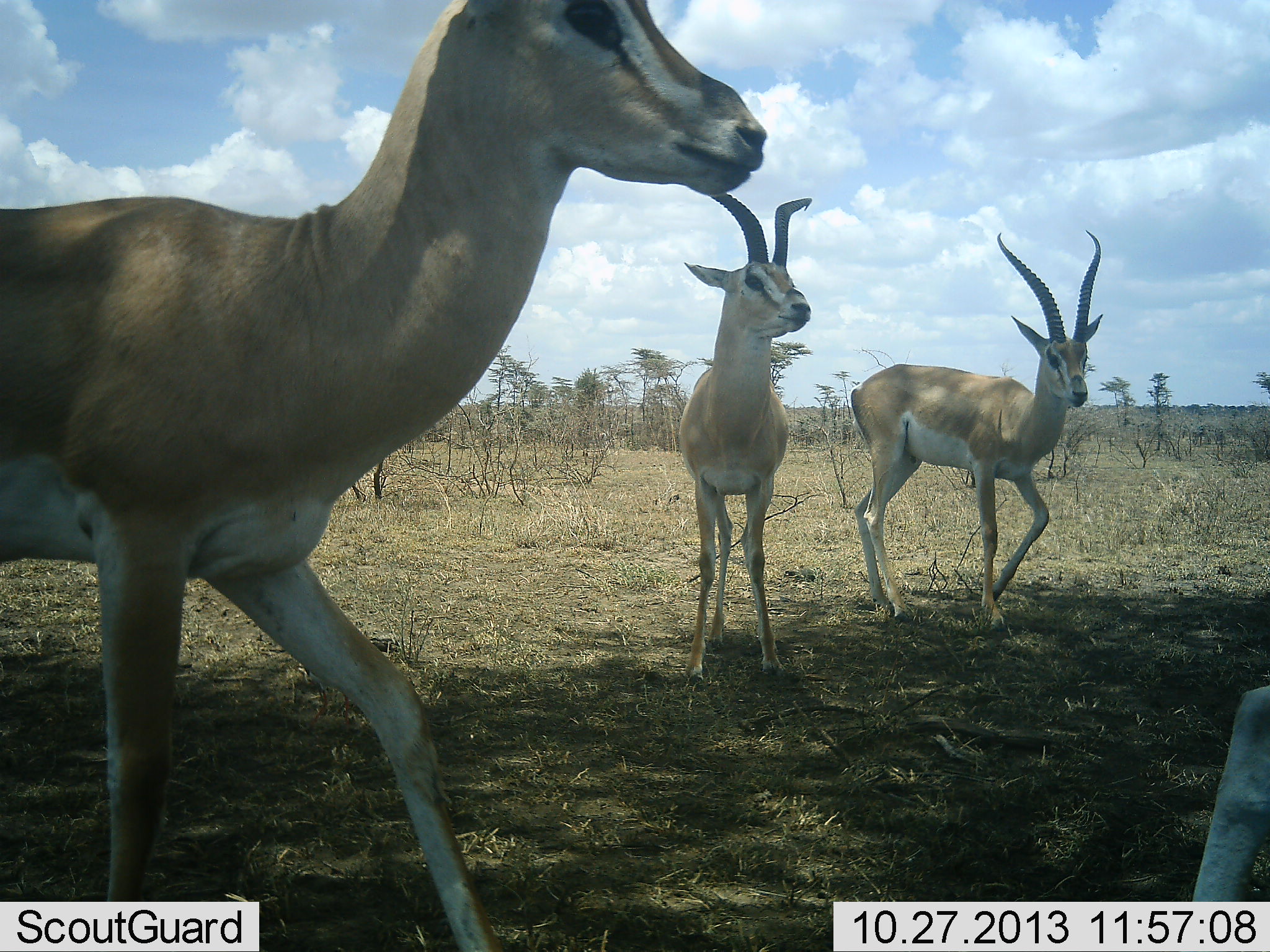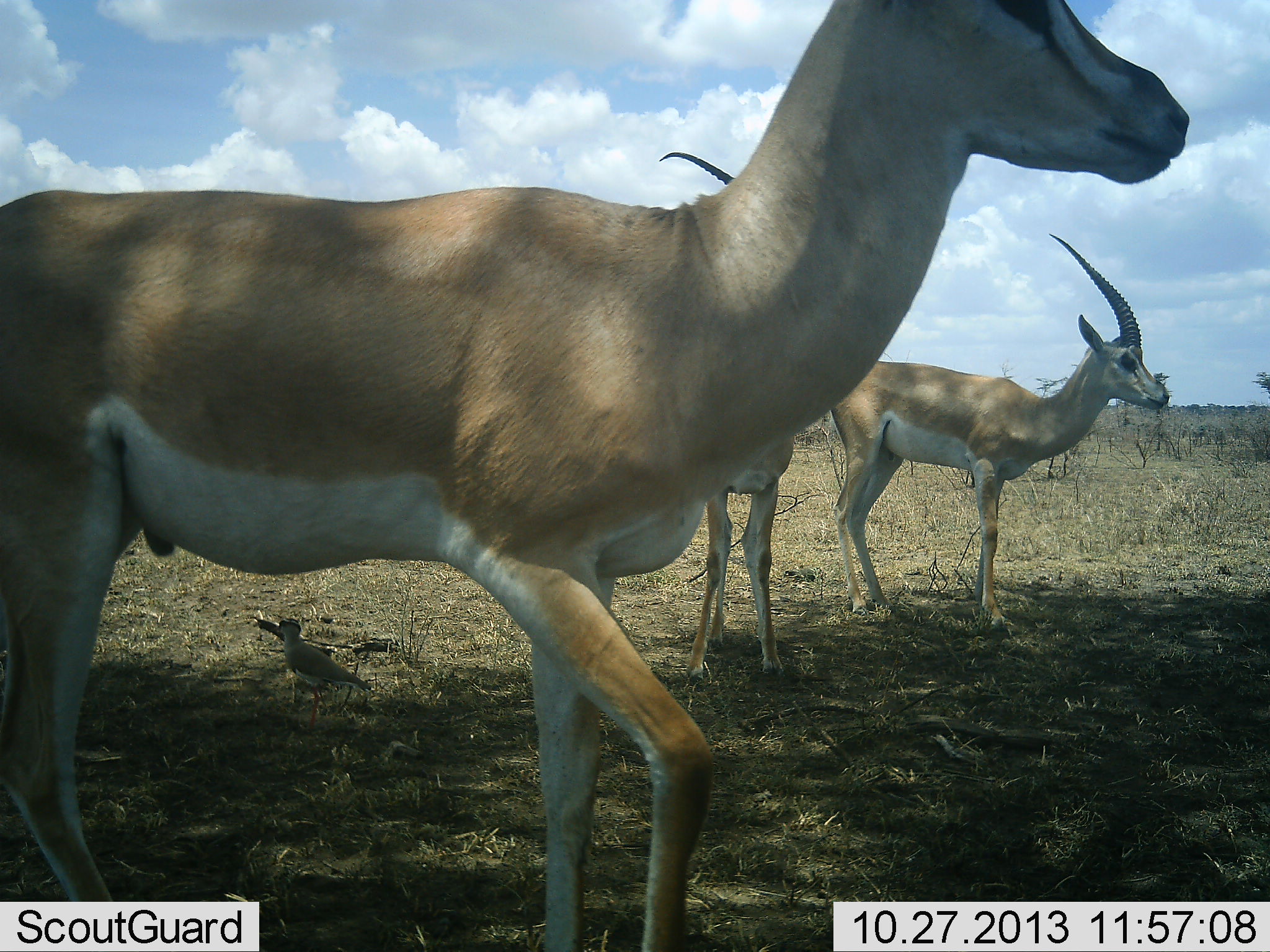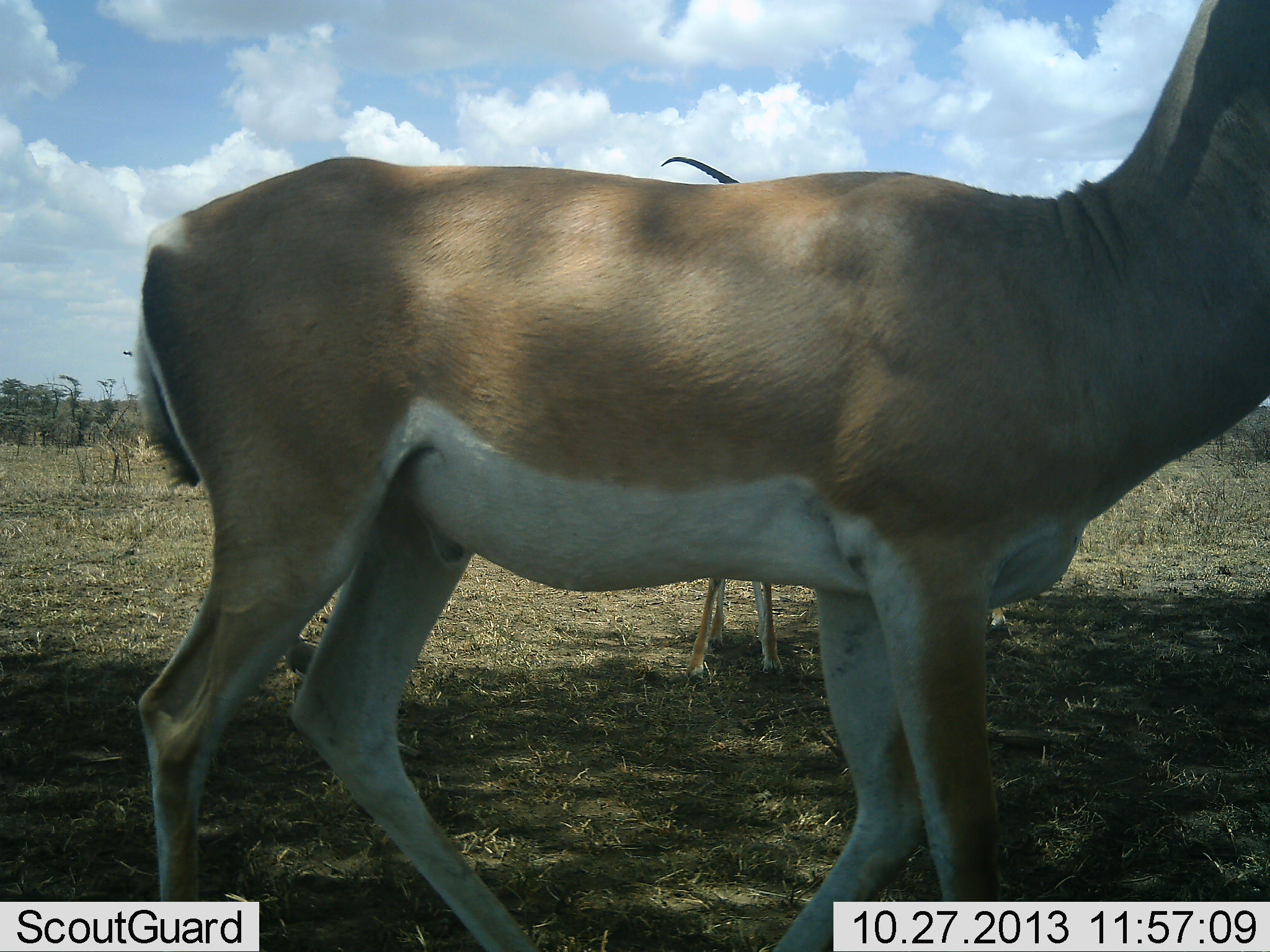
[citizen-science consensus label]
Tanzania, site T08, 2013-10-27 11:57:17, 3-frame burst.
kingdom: Animalia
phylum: Chordata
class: Mammalia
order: Artiodactyla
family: Bovidae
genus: Nanger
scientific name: Nanger granti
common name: grant's gazelle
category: gazellegrants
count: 4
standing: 55%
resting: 0%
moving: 82%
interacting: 9%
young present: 0%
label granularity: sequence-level